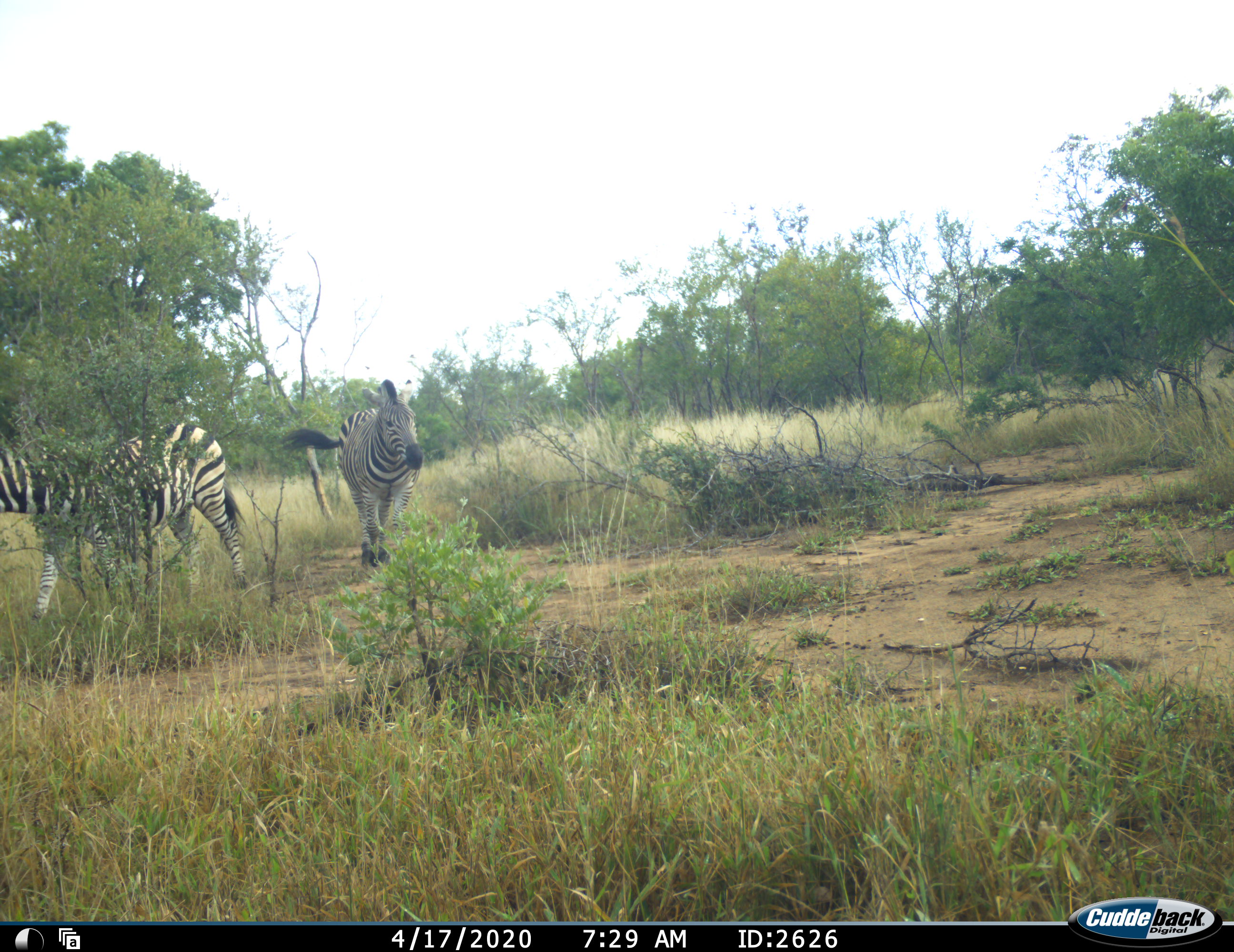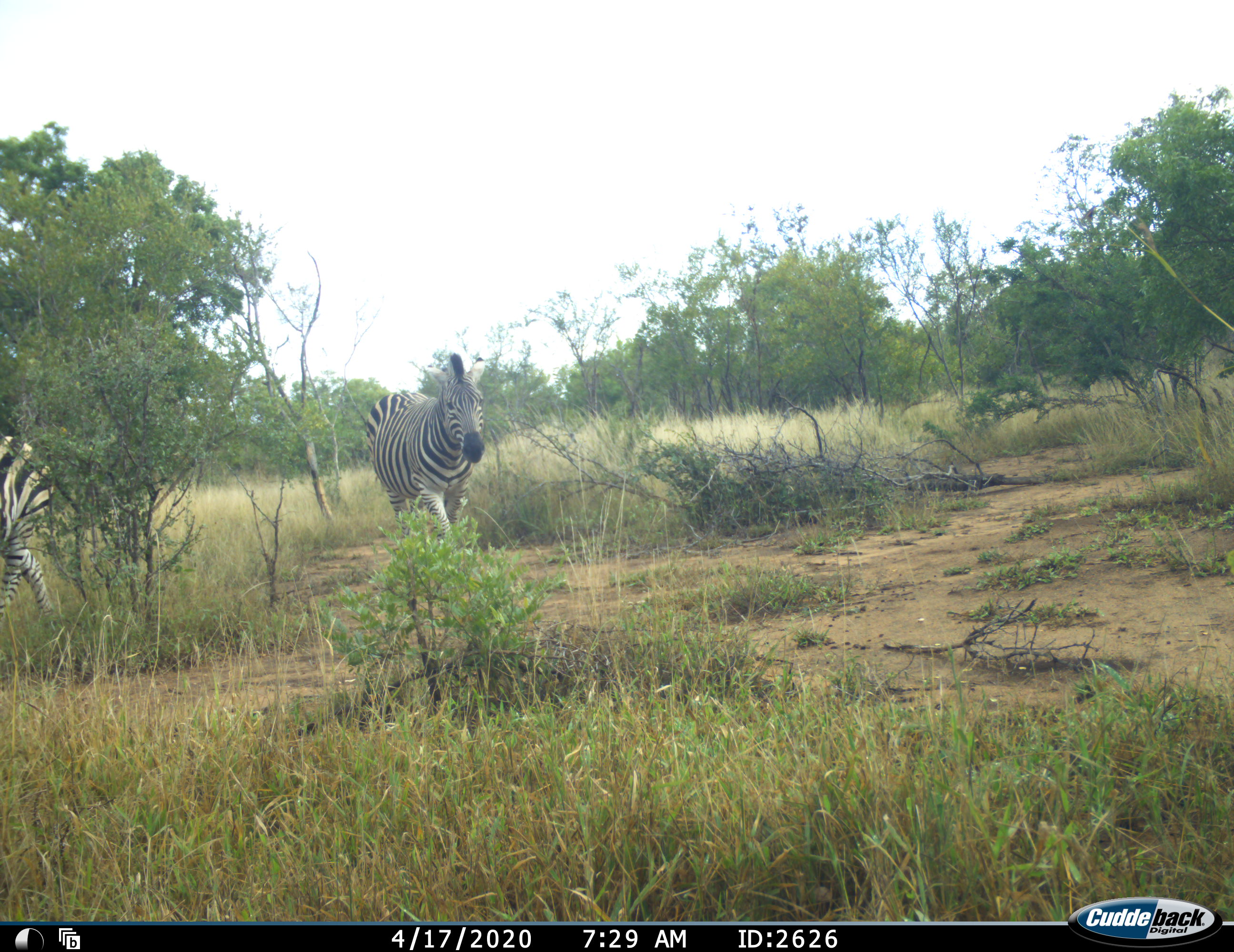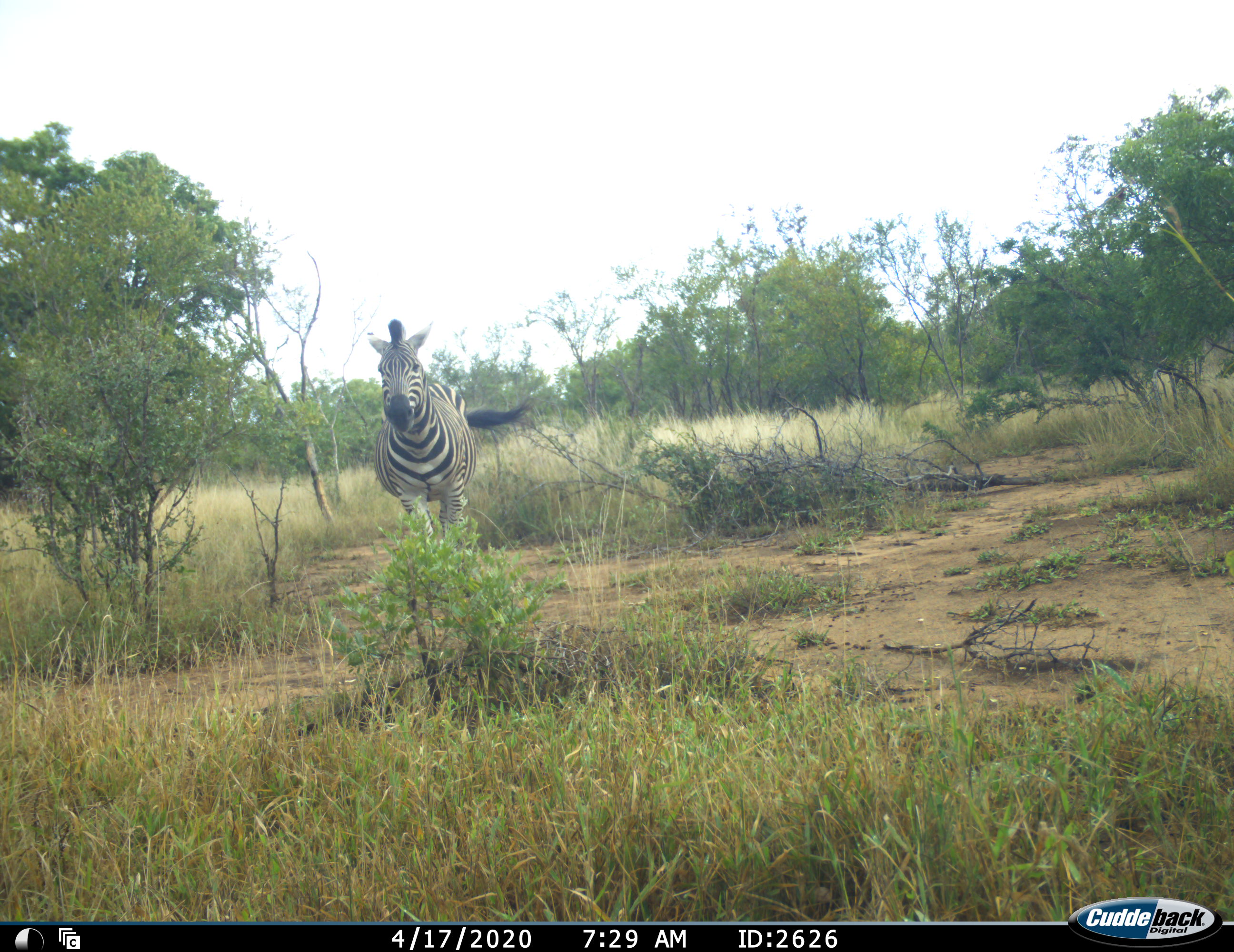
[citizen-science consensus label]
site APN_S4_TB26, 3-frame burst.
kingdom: Animalia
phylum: Chordata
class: Mammalia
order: Perissodactyla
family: Equidae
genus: Equus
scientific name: Equus quagga burchellii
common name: burchell's zebra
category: zebraburchells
Zebraburchells (burchell's zebra) (Equus quagga burchellii), count 2. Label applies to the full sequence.